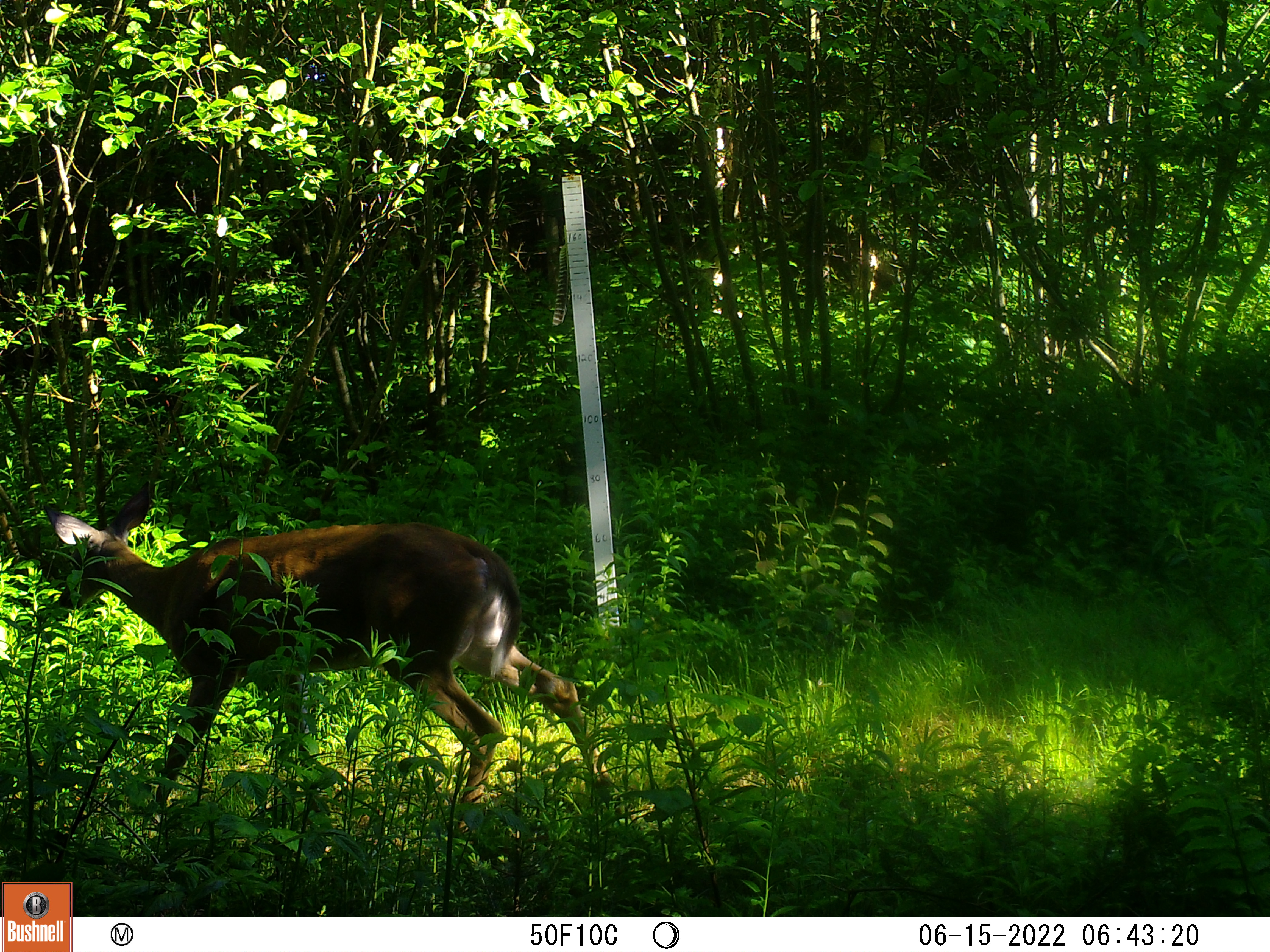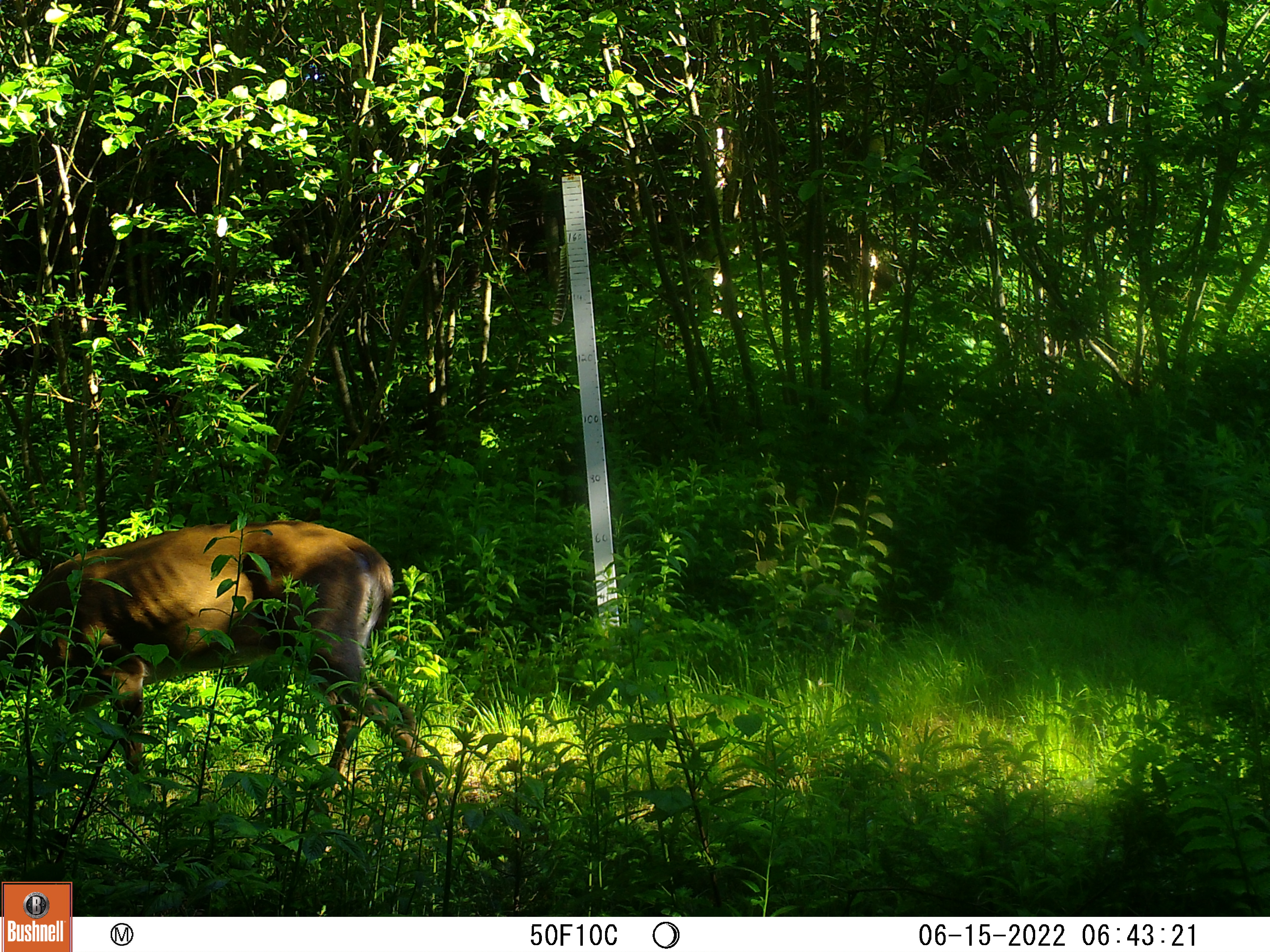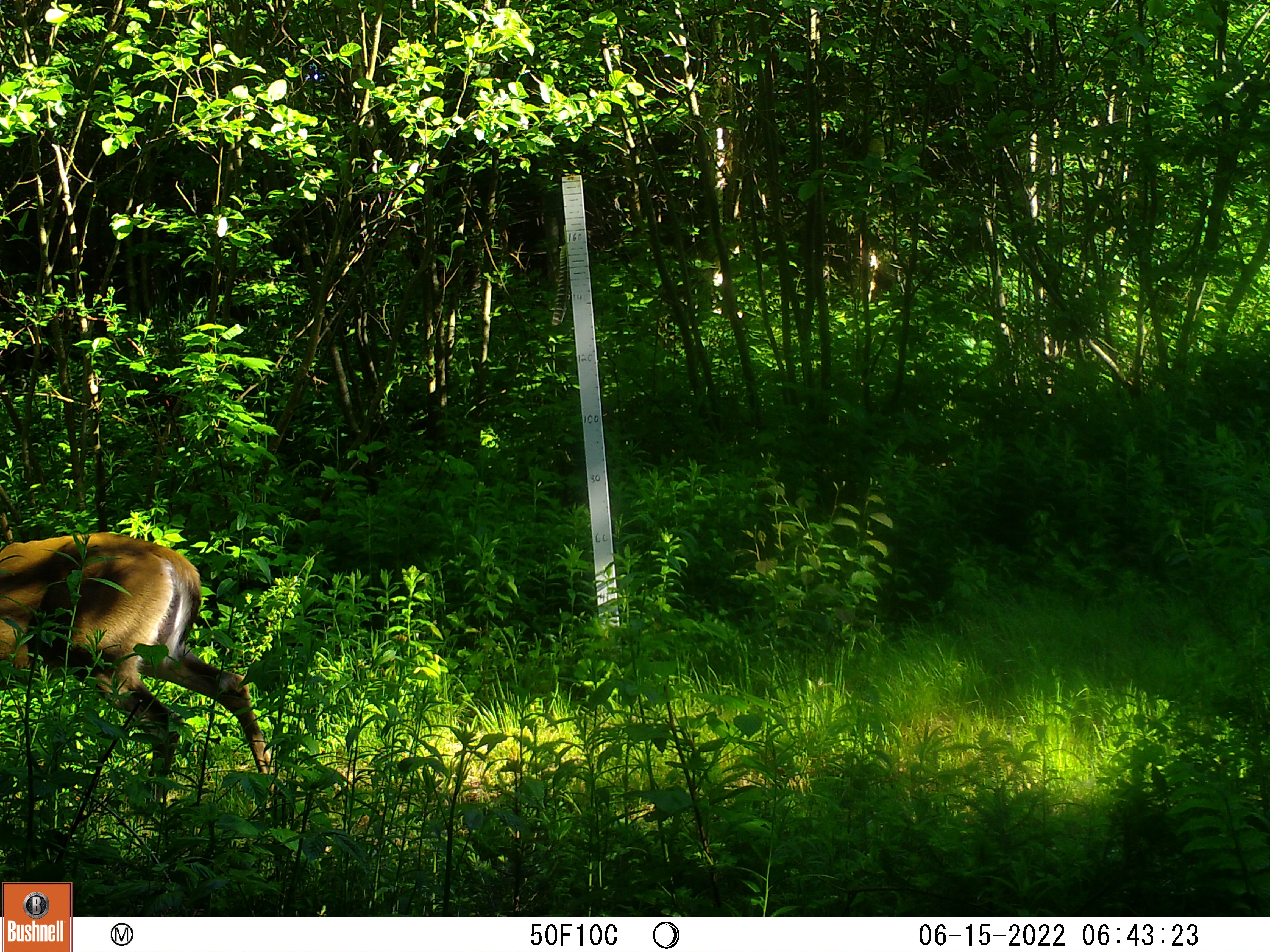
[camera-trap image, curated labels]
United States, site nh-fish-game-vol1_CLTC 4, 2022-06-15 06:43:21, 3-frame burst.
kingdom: Animalia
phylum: Chordata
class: Mammalia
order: Artiodactyla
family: Cervidae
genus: Odocoileus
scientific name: Odocoileus virginianus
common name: white-tailed deer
White-tailed deer (Odocoileus virginianus).